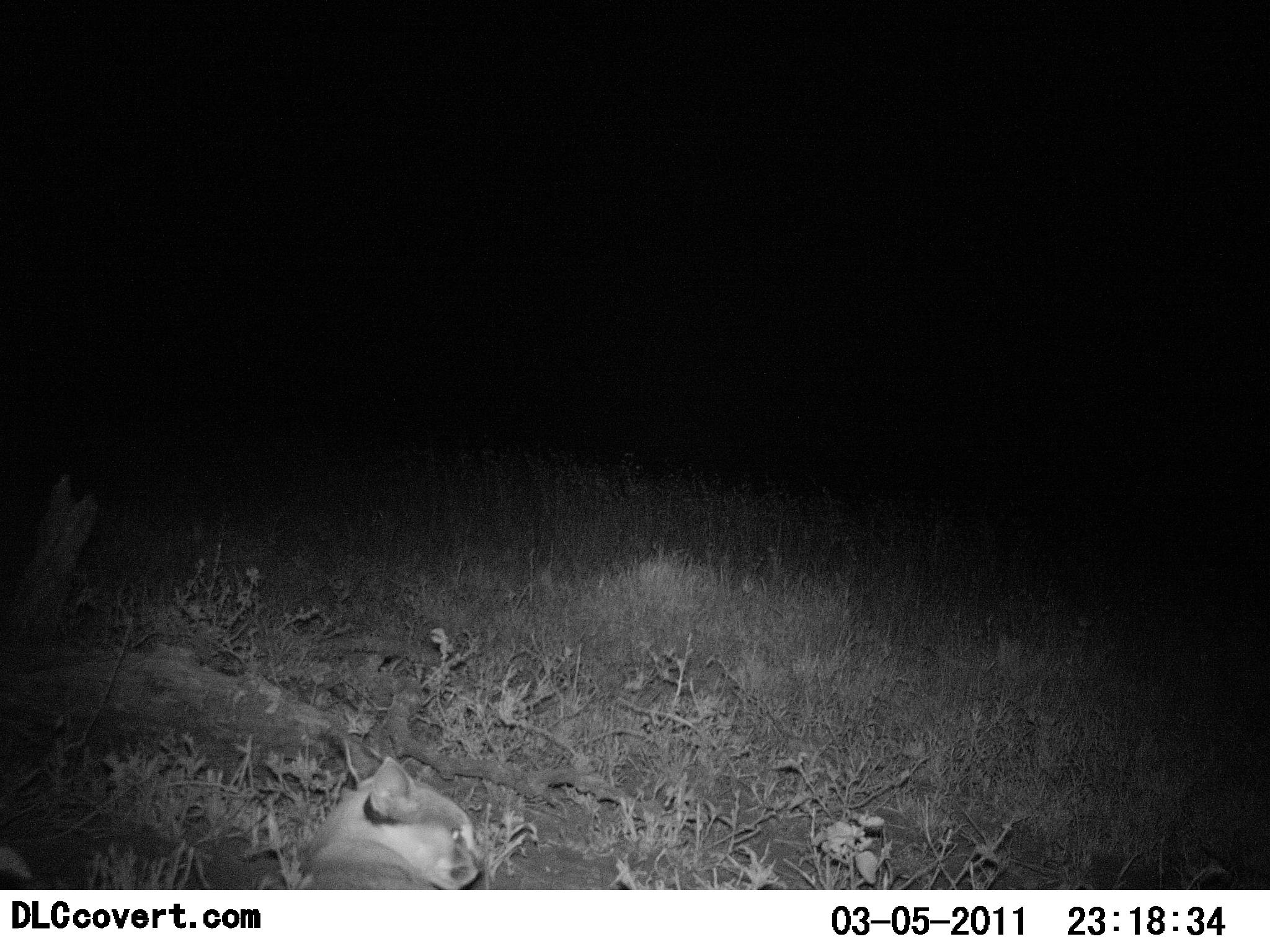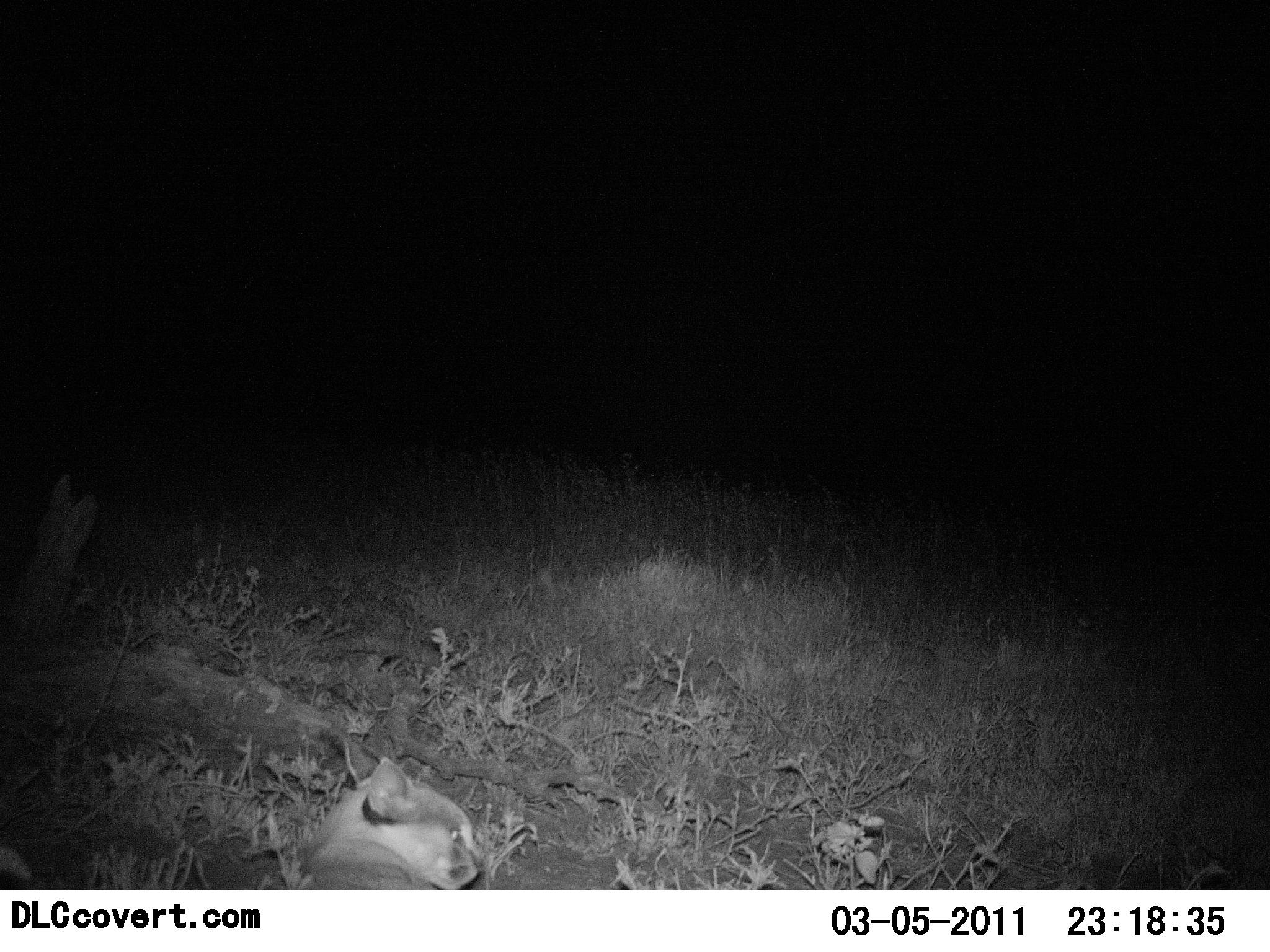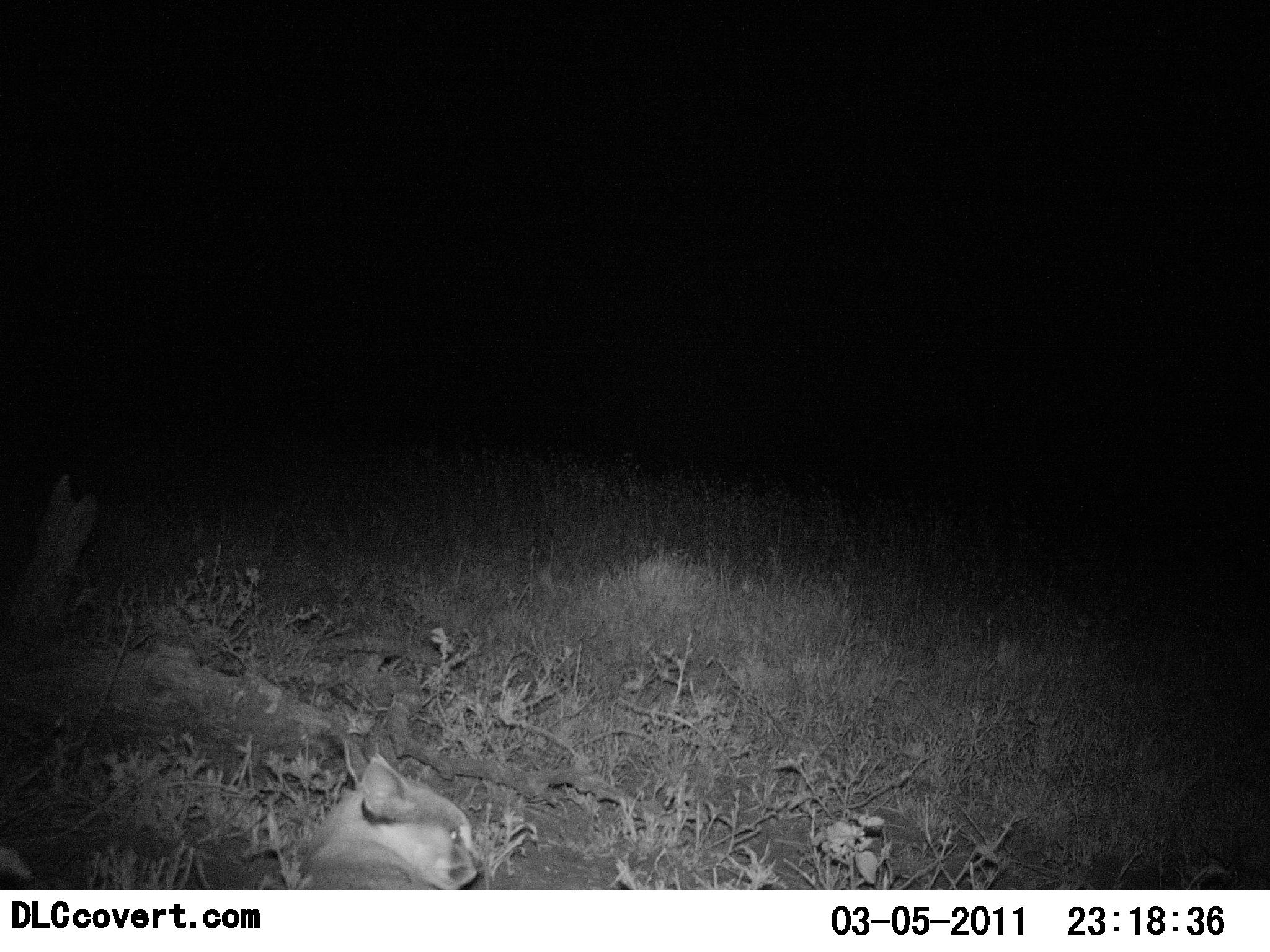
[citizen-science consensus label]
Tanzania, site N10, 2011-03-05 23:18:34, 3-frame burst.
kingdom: Animalia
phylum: Chordata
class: Mammalia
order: Carnivora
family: Felidae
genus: Felis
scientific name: Felis lybica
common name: african wild cat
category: wildcat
Wildcat (african wild cat) (Felis lybica), count 1. Behavior (volunteer vote fractions): standing 40%, resting 60%, moving 0%, interacting 0%. Young present (vote fraction): 0%. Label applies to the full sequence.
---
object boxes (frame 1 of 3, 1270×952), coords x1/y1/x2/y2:
animal: 295/755/486/890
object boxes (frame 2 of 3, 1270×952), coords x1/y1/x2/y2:
animal: 294/754/488/890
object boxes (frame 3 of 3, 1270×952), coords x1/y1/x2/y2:
animal: 294/753/485/890